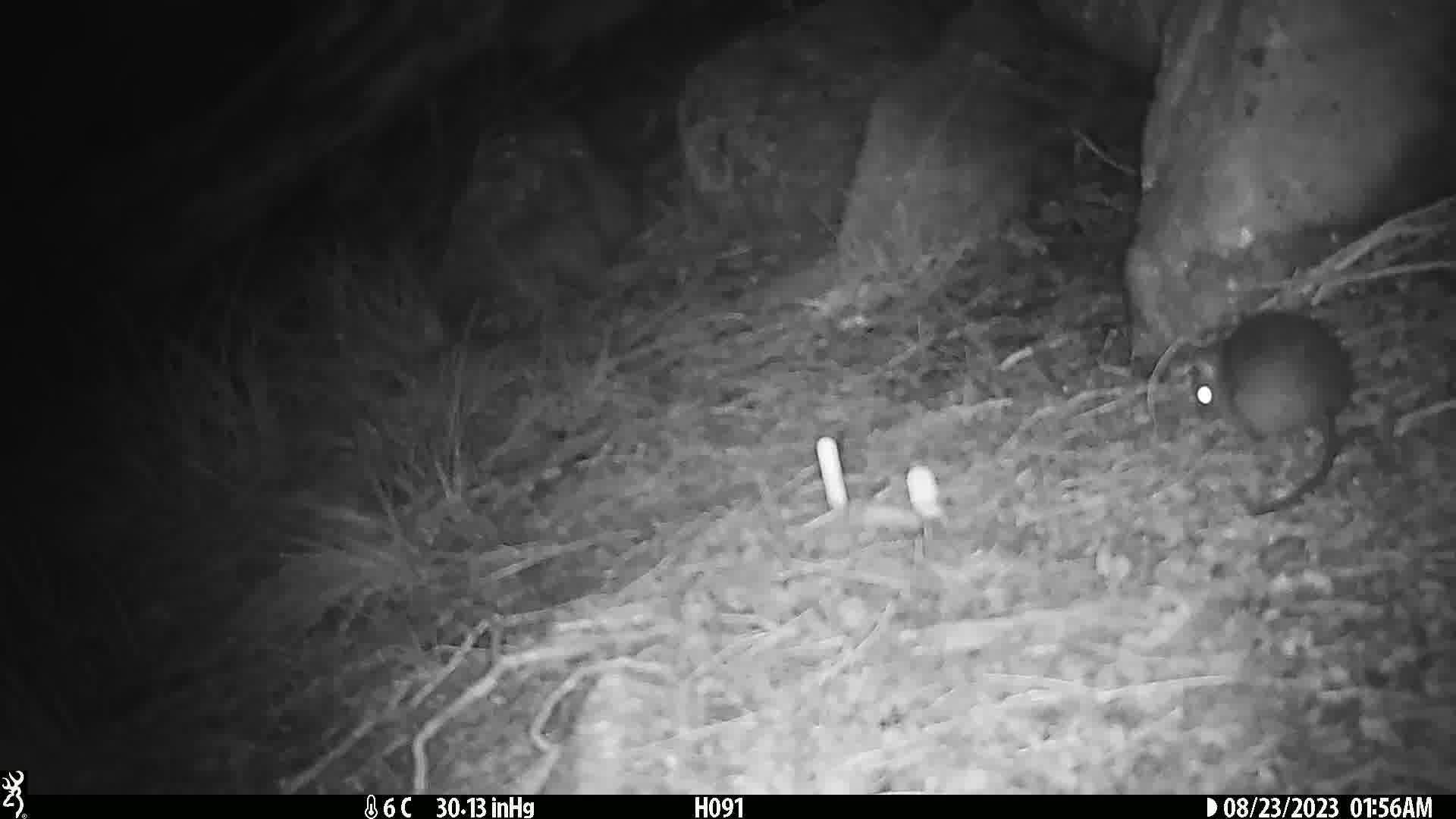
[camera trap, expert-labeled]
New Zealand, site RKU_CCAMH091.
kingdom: Animalia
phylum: Chordata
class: Mammalia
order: Rodentia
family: Muridae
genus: Rattus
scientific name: Rattus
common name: rat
Rat (Rattus).